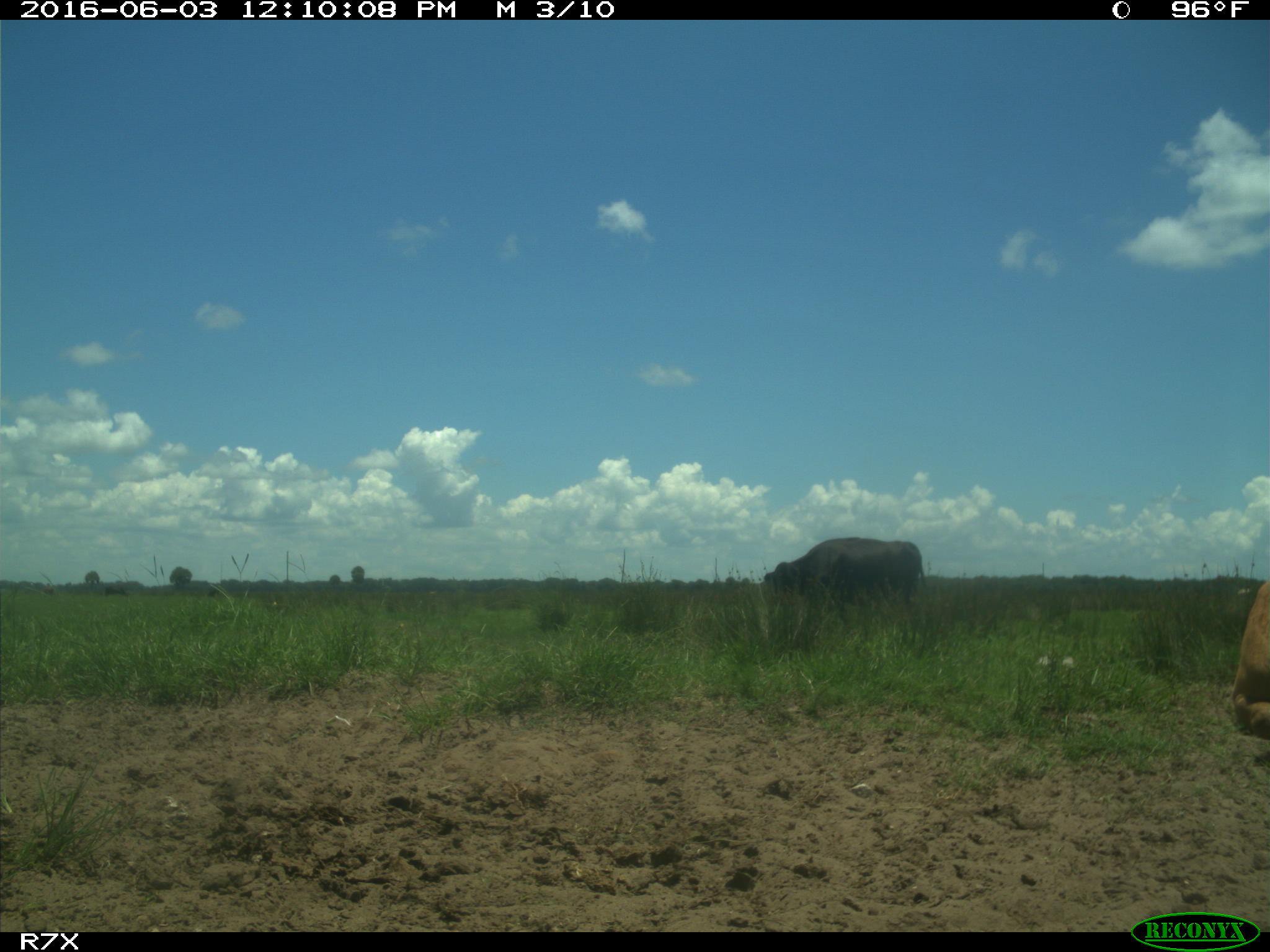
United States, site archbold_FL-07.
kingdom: Animalia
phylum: Chordata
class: Mammalia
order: Artiodactyla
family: Bovidae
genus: Bos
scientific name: Bos taurus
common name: domestic cow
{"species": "Bos taurus (domestic cow)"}